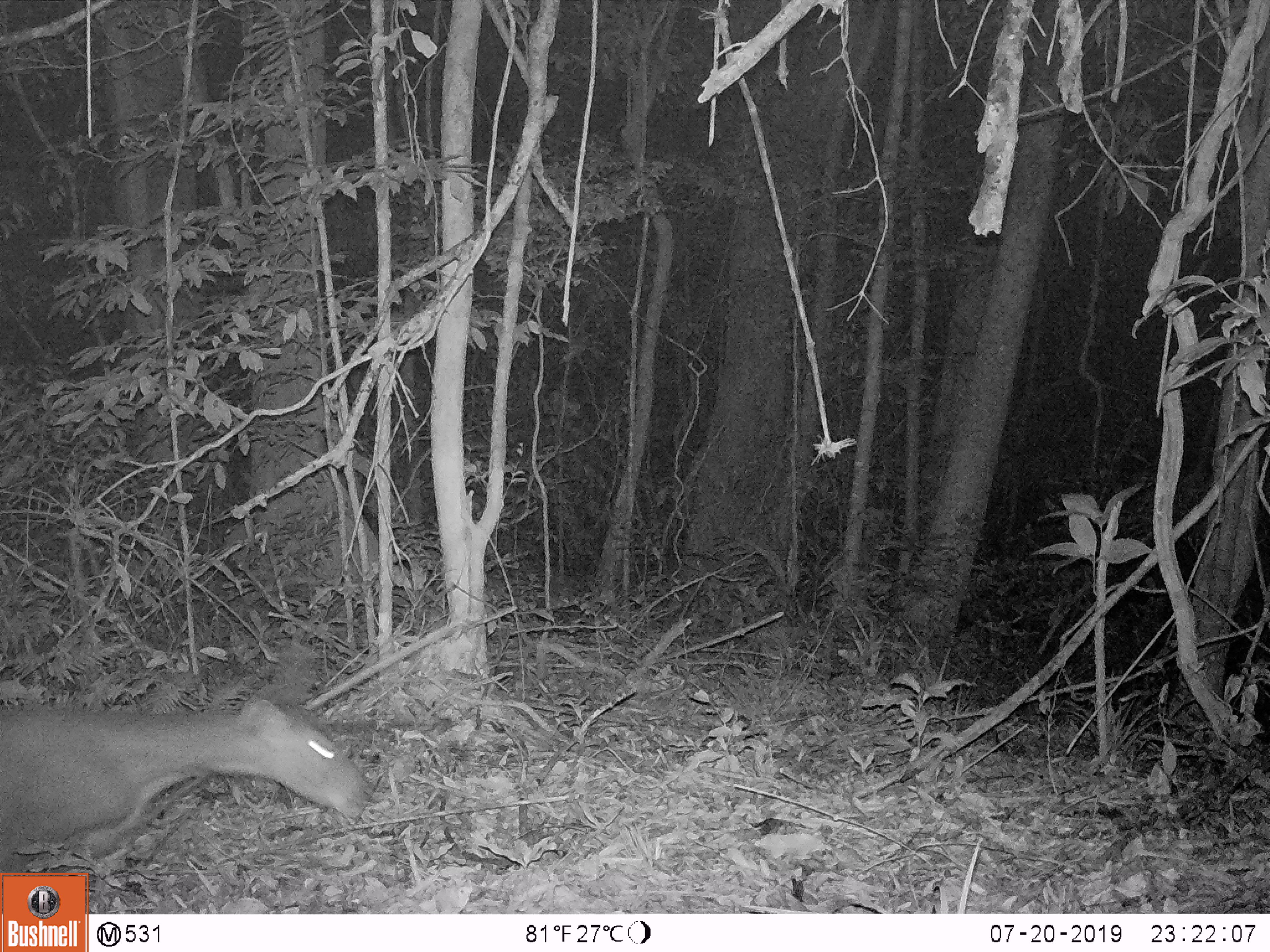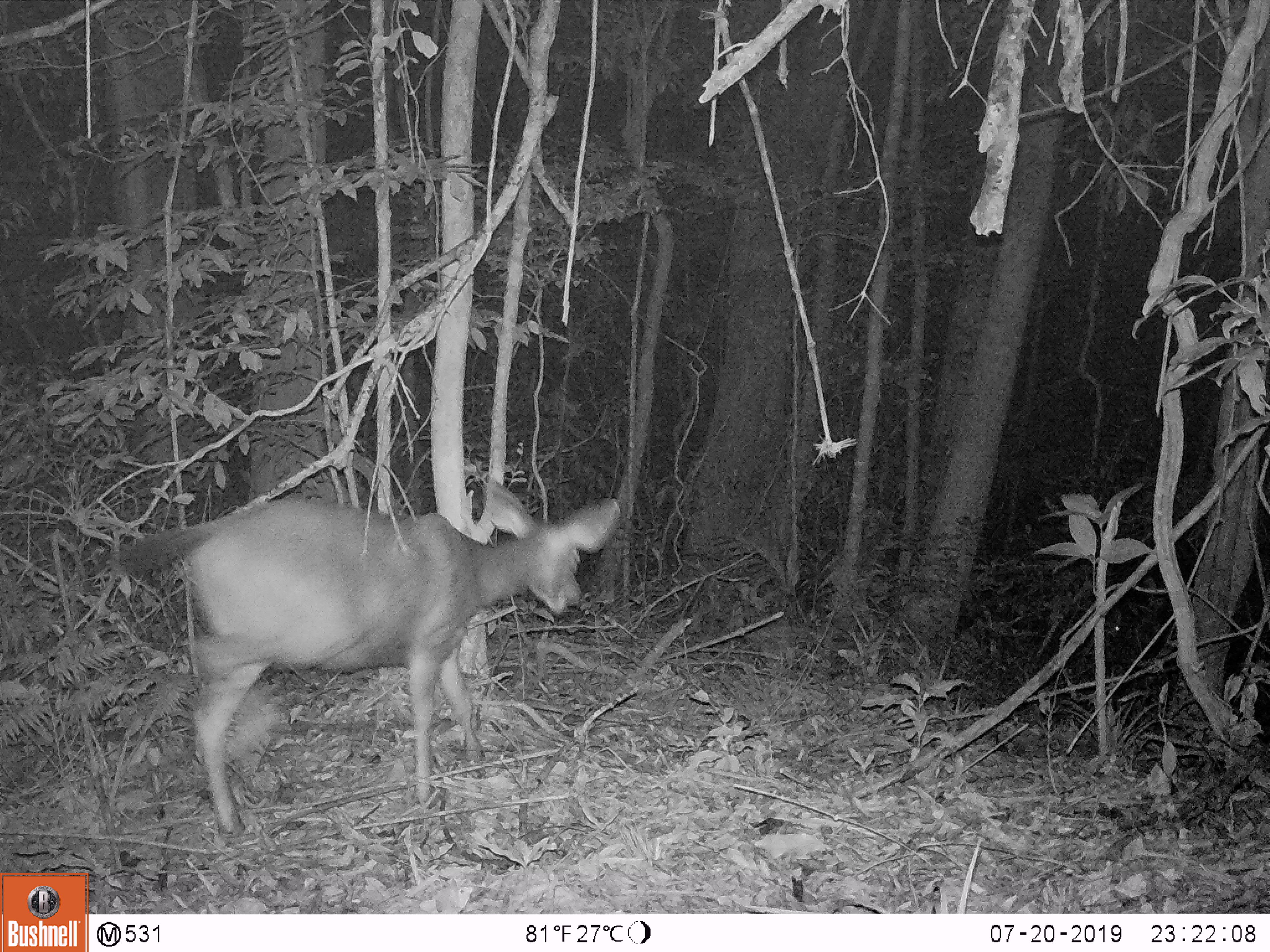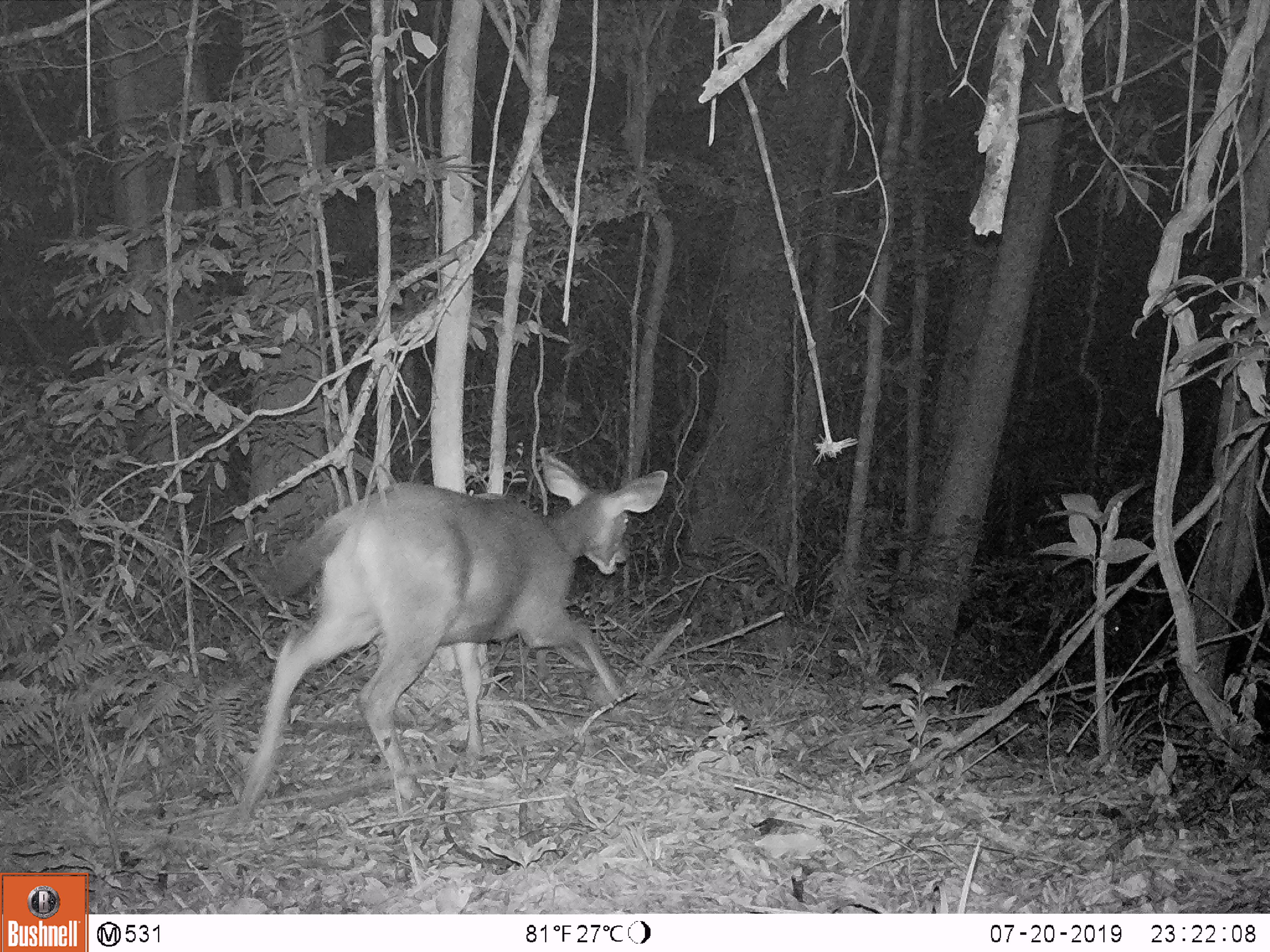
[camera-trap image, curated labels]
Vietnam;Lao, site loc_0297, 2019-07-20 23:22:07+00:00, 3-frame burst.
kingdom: Animalia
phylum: Chordata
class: Mammalia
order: Artiodactyla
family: Cervidae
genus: Rusa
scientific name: Rusa unicolor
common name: sambar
Sambar (Rusa unicolor). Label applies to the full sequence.